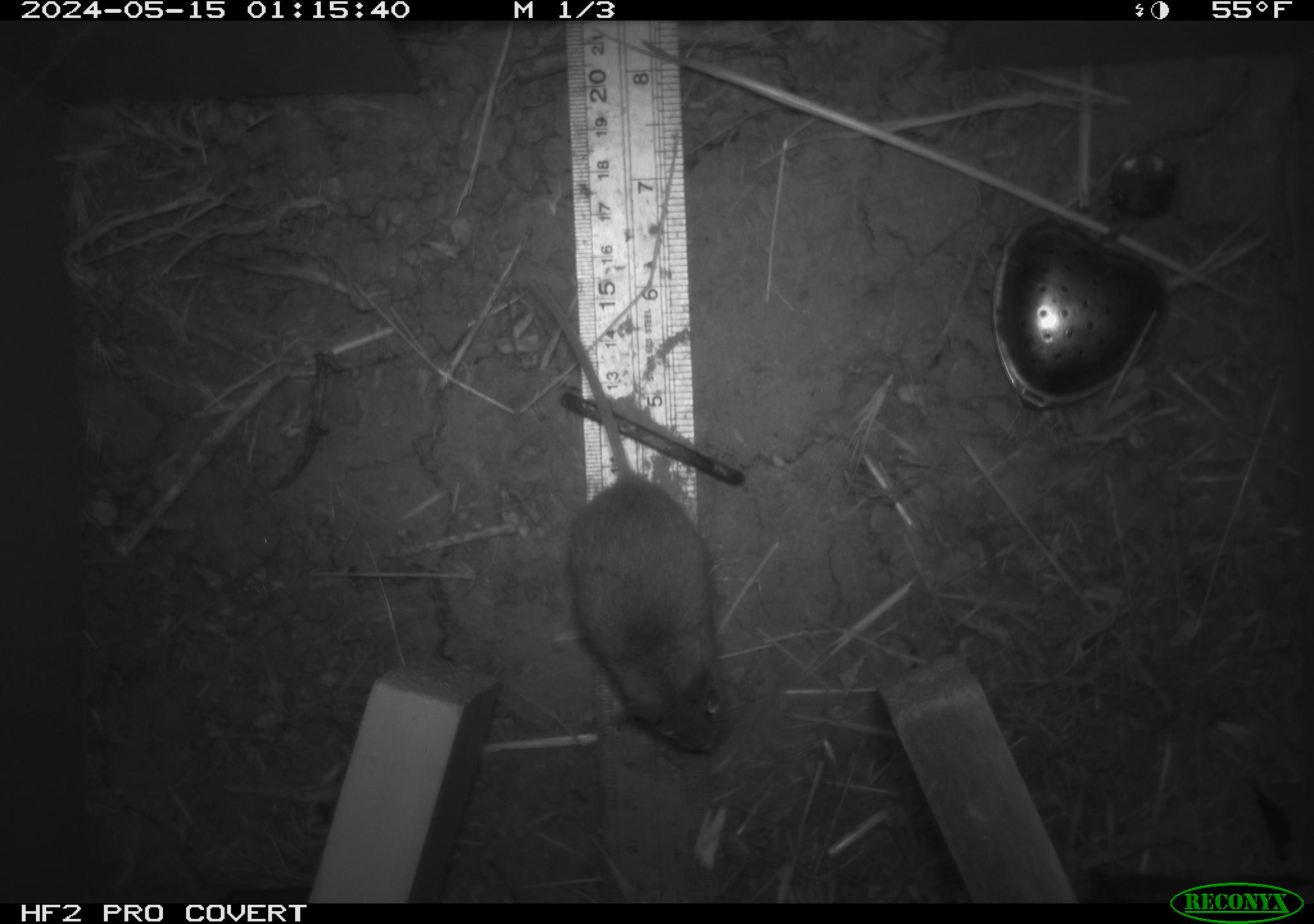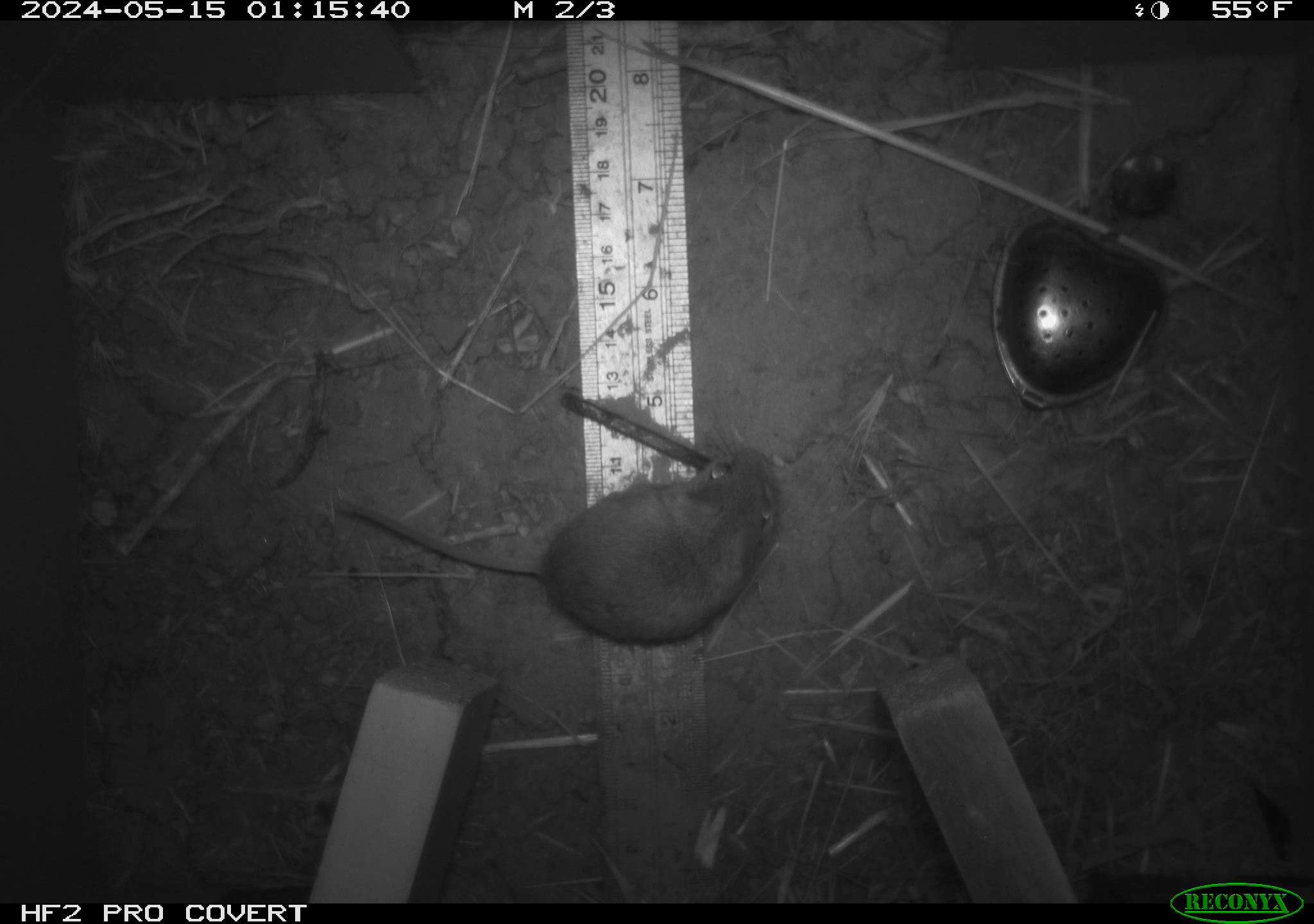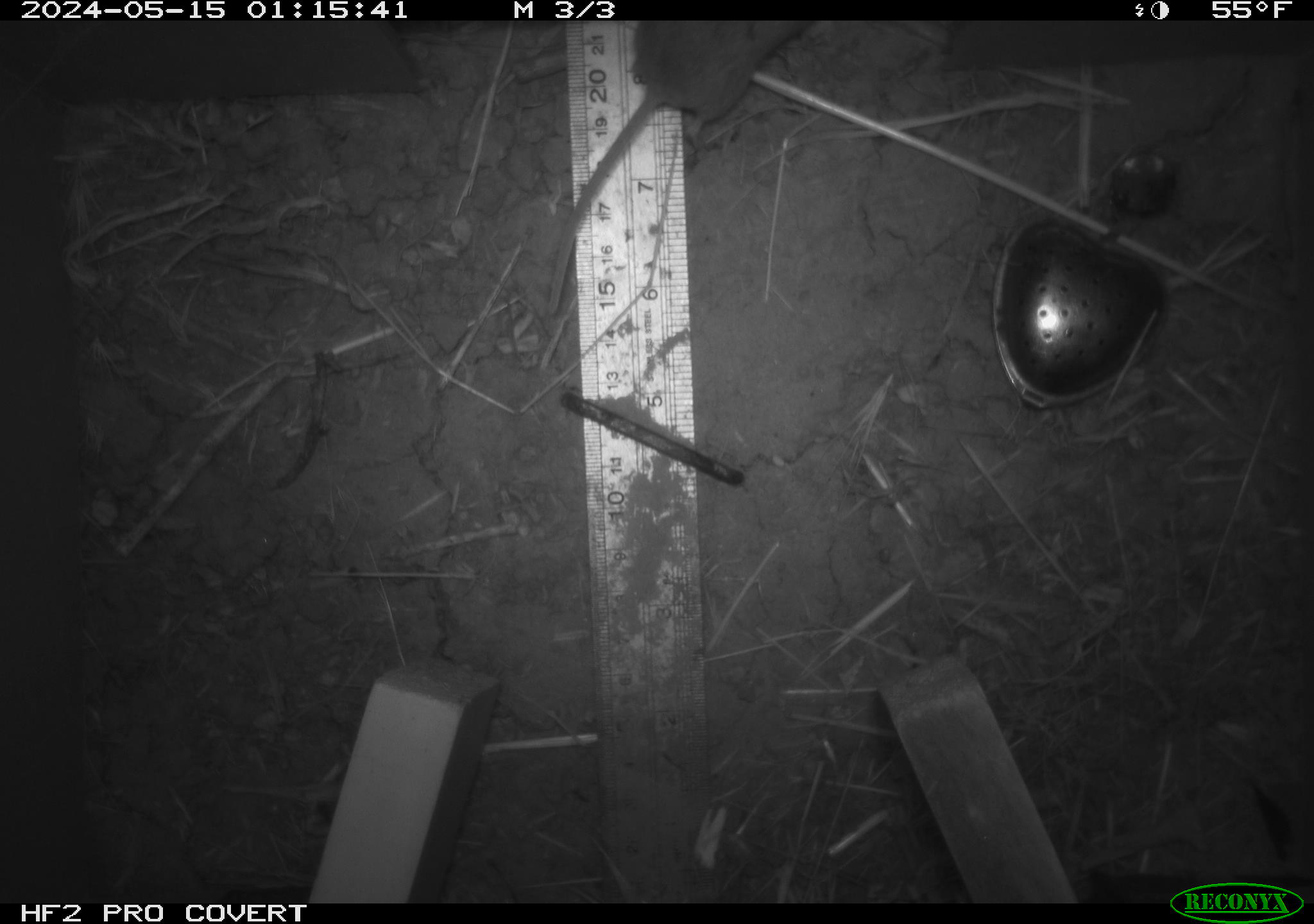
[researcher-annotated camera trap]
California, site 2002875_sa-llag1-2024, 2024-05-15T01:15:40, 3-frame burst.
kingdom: Animalia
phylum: Chordata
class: Mammalia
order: Rodentia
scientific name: Rodentia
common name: mouse species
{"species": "mouse species (Rodentia)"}